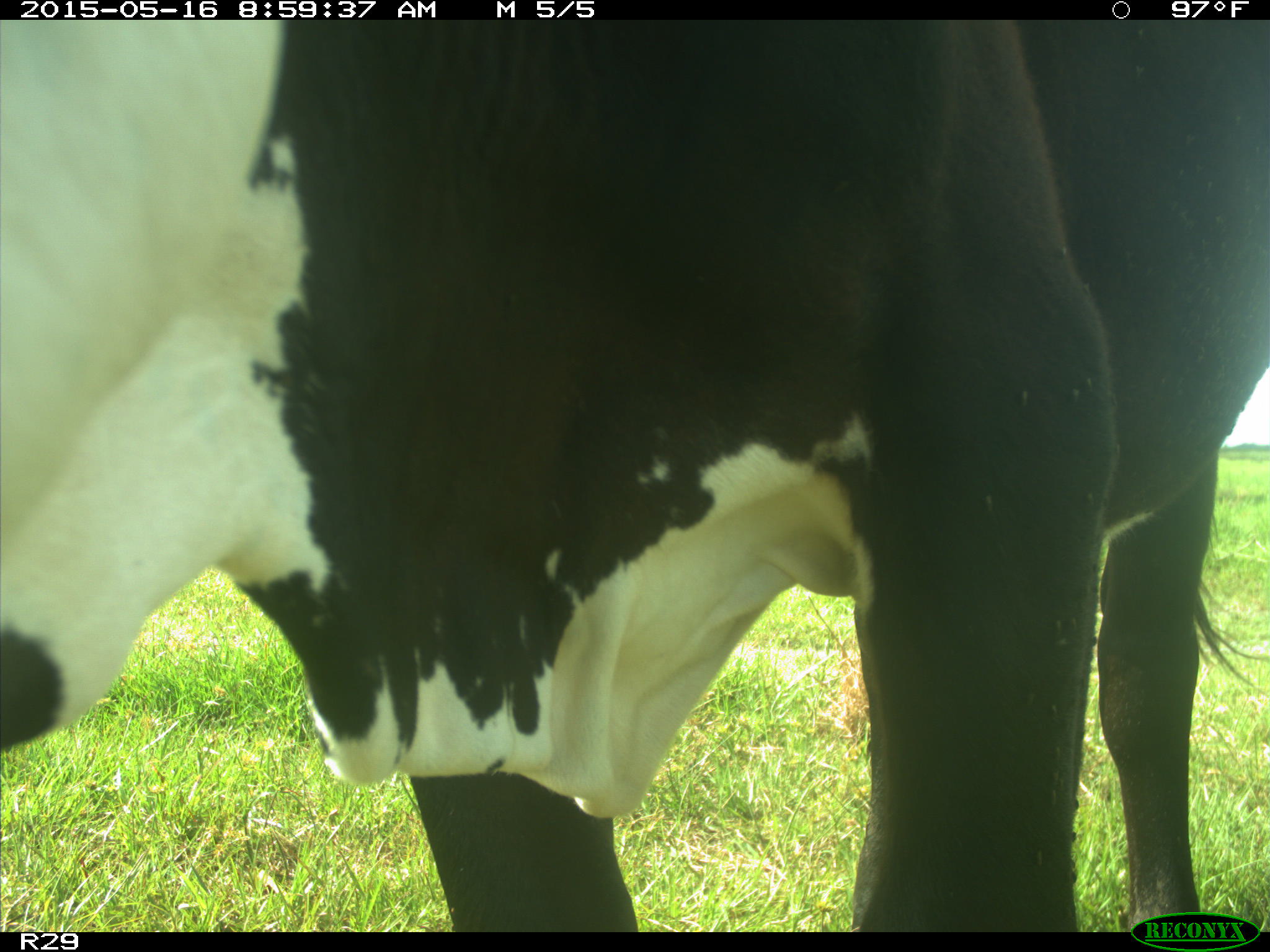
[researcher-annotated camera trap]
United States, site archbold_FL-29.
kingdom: Animalia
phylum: Chordata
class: Mammalia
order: Artiodactyla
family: Bovidae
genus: Bos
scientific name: Bos taurus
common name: domestic cow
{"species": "Bos taurus (domestic cow)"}